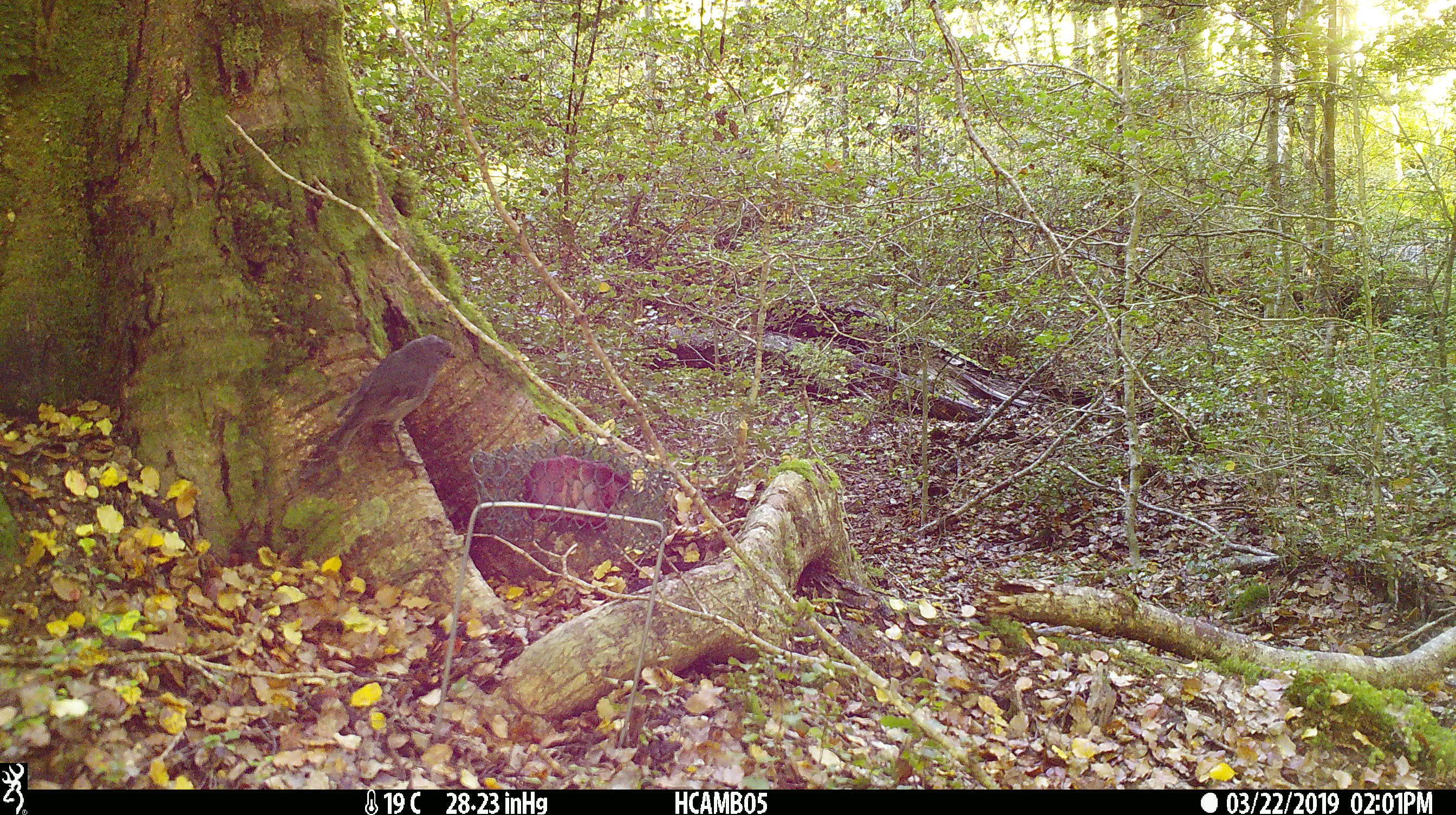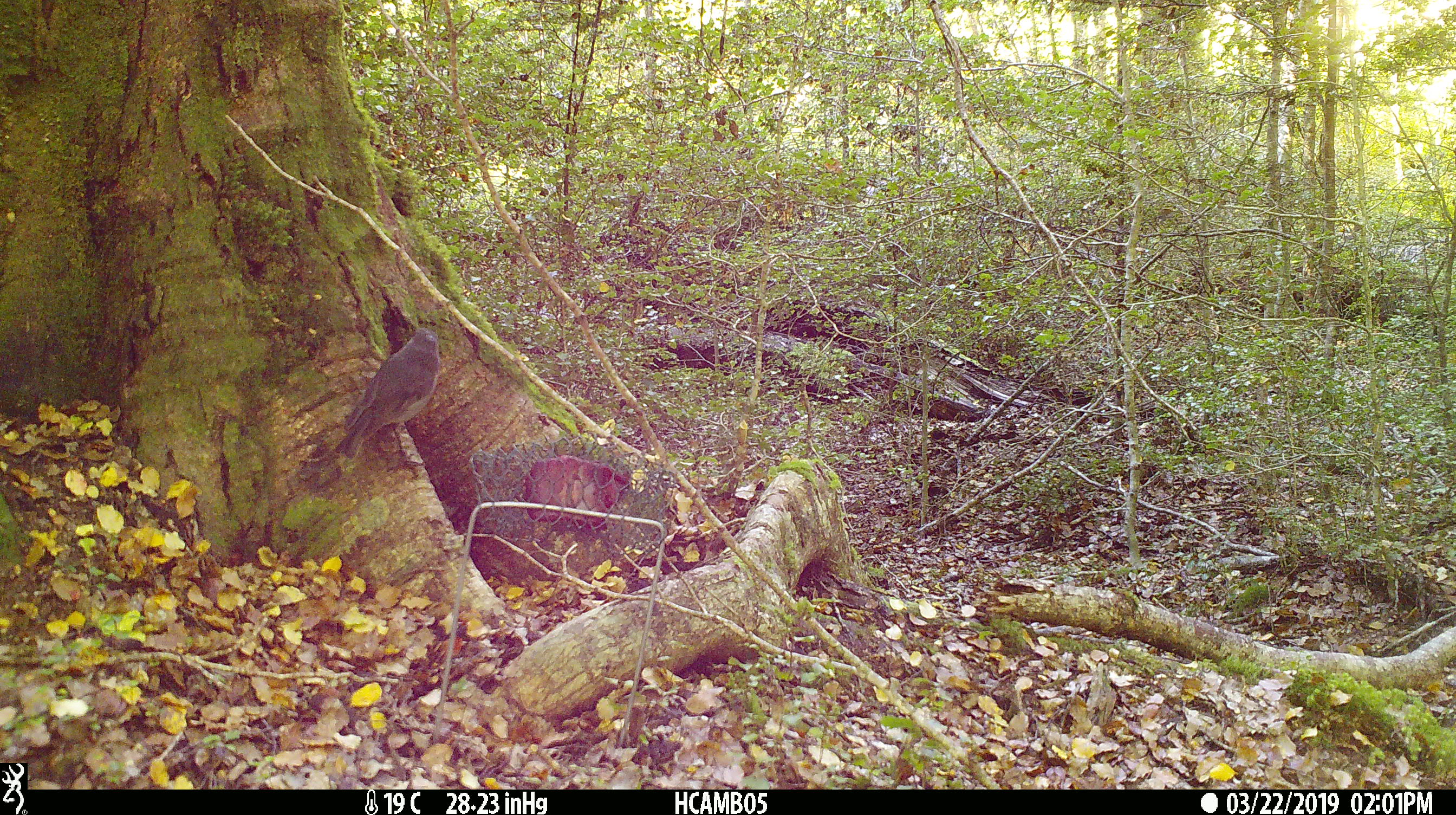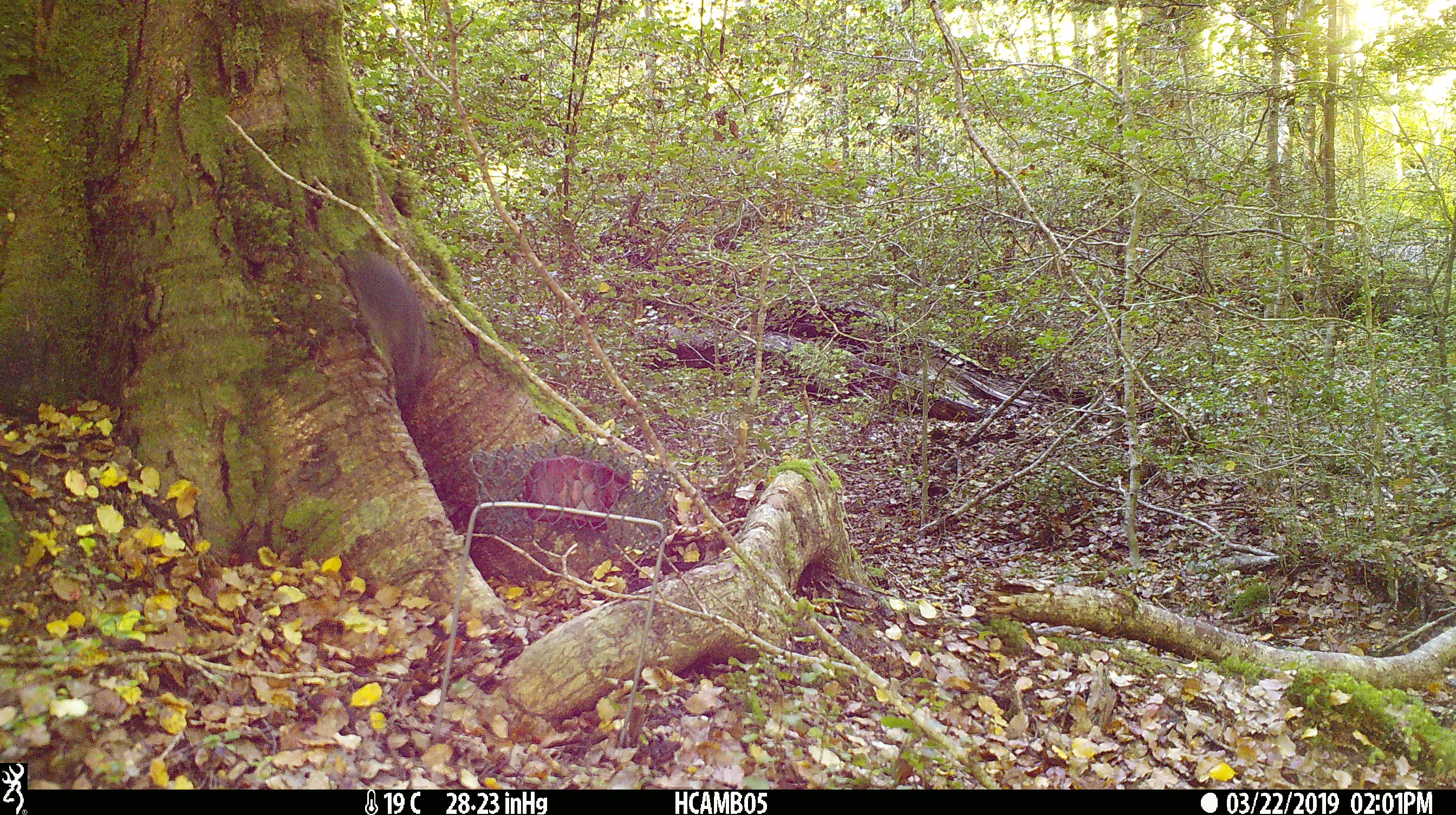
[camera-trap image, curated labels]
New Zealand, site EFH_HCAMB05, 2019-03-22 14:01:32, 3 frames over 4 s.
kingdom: Animalia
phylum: Chordata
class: Aves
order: Passeriformes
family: Petroicidae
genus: Petroica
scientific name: Petroica australis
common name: new zealand robin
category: robin